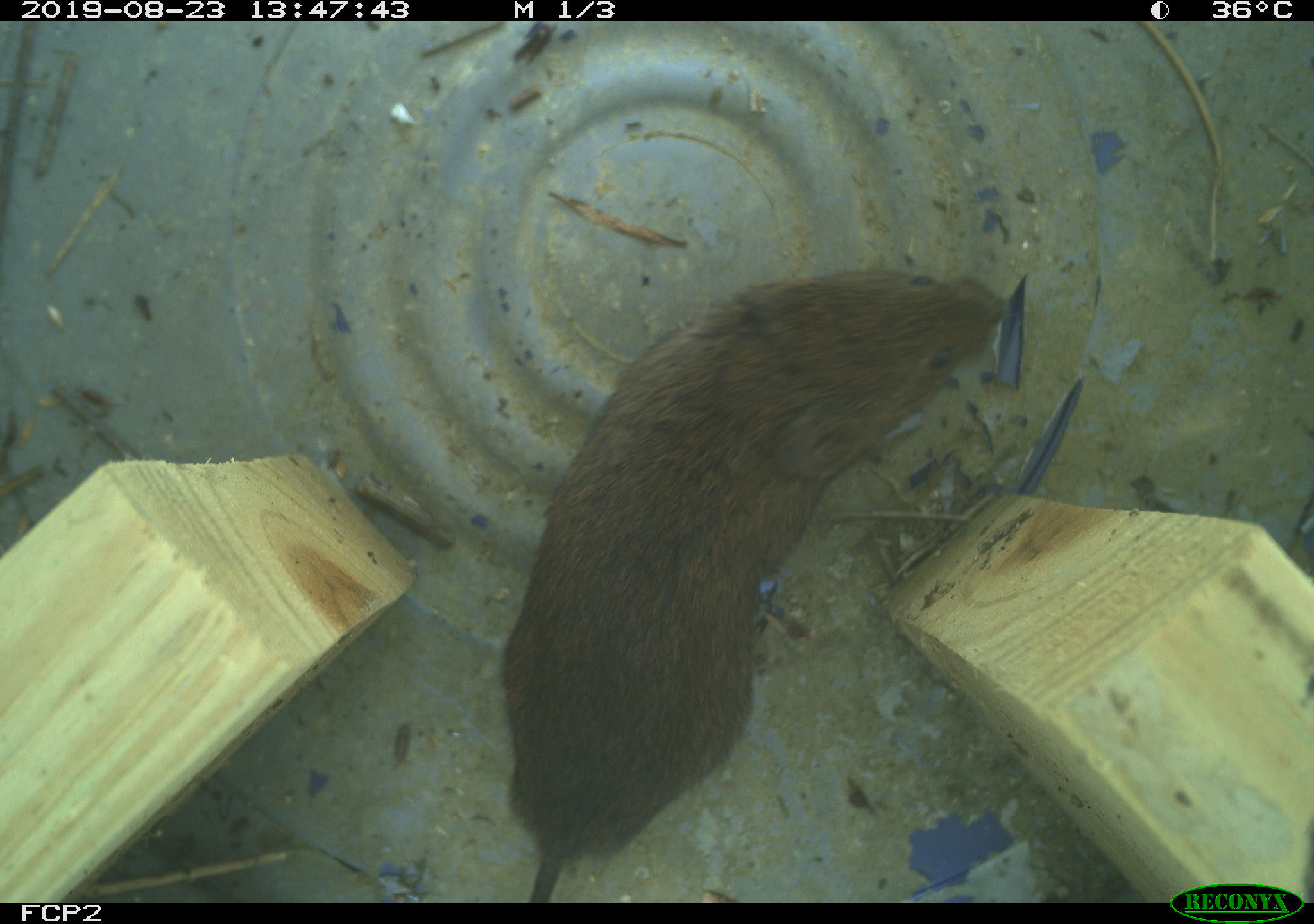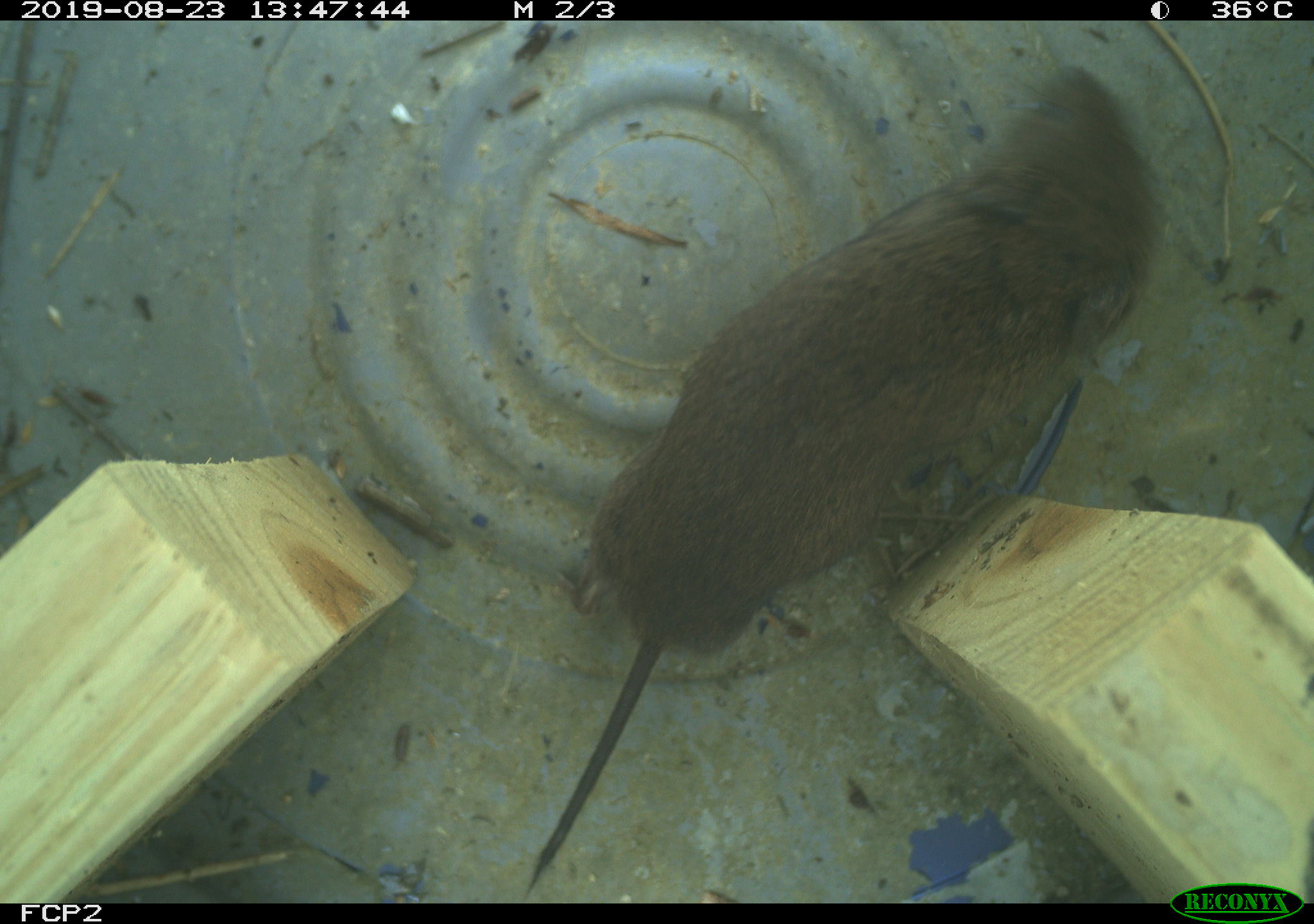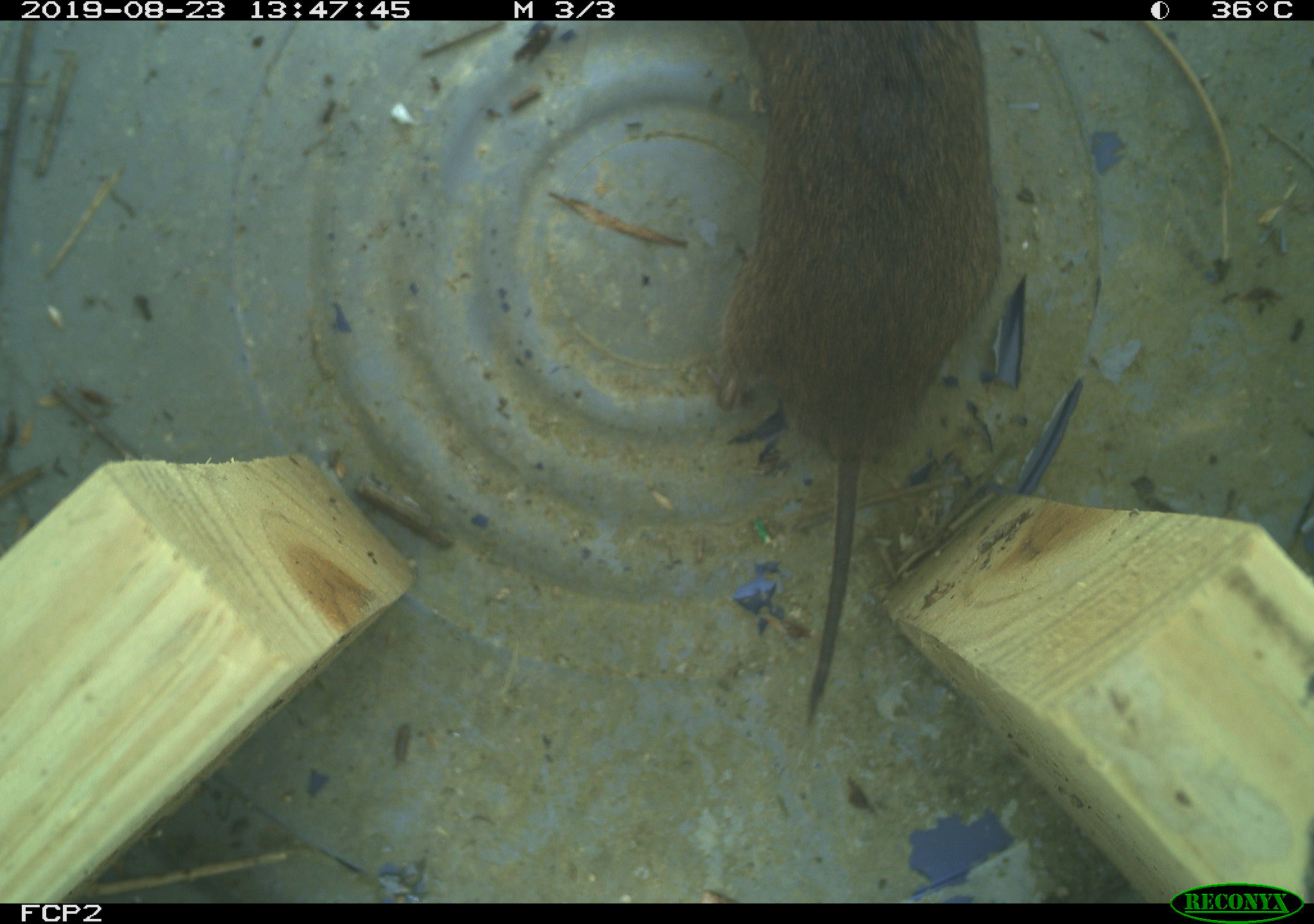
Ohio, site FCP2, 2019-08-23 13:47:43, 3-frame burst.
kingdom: Animalia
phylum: Chordata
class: Mammalia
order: Rodentia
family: Cricetidae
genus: Microtus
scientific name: Microtus pennsylvanicus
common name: meadow vole